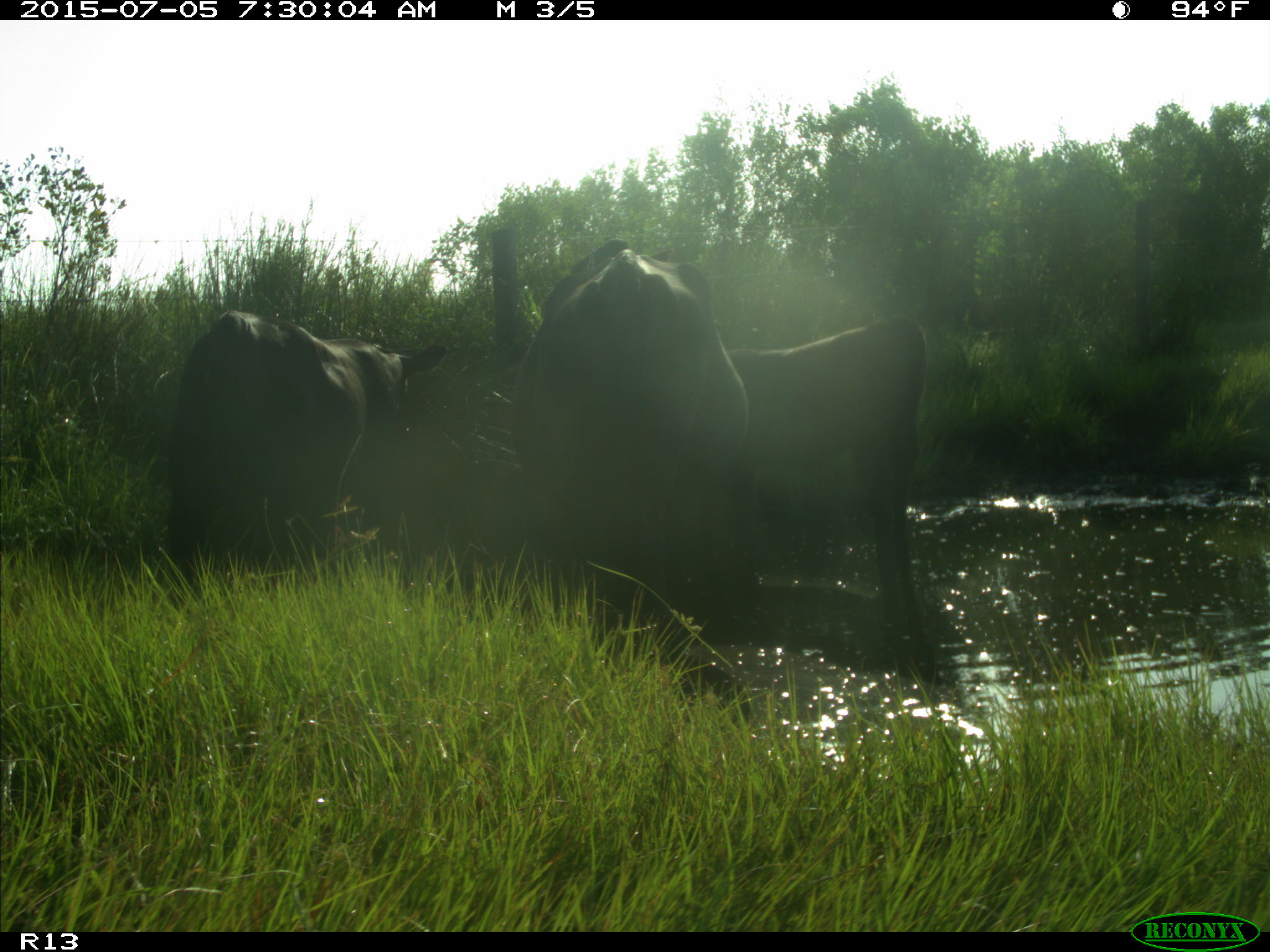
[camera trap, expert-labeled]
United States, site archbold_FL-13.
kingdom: Animalia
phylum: Chordata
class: Mammalia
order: Artiodactyla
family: Bovidae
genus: Bos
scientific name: Bos taurus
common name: domestic cow